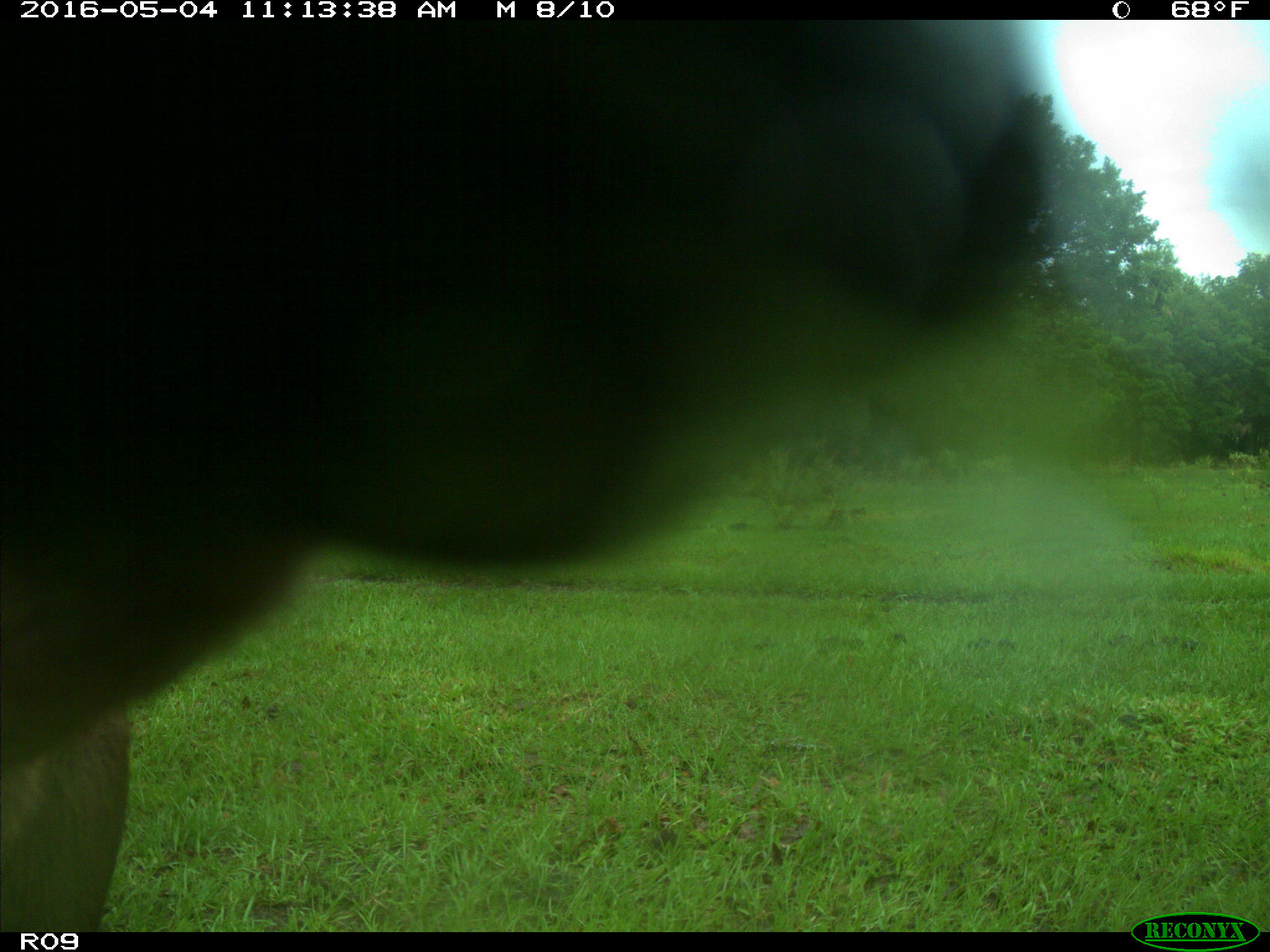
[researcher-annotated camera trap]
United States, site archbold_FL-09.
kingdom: Animalia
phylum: Chordata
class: Mammalia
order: Artiodactyla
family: Bovidae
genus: Bos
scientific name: Bos taurus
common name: domestic cow